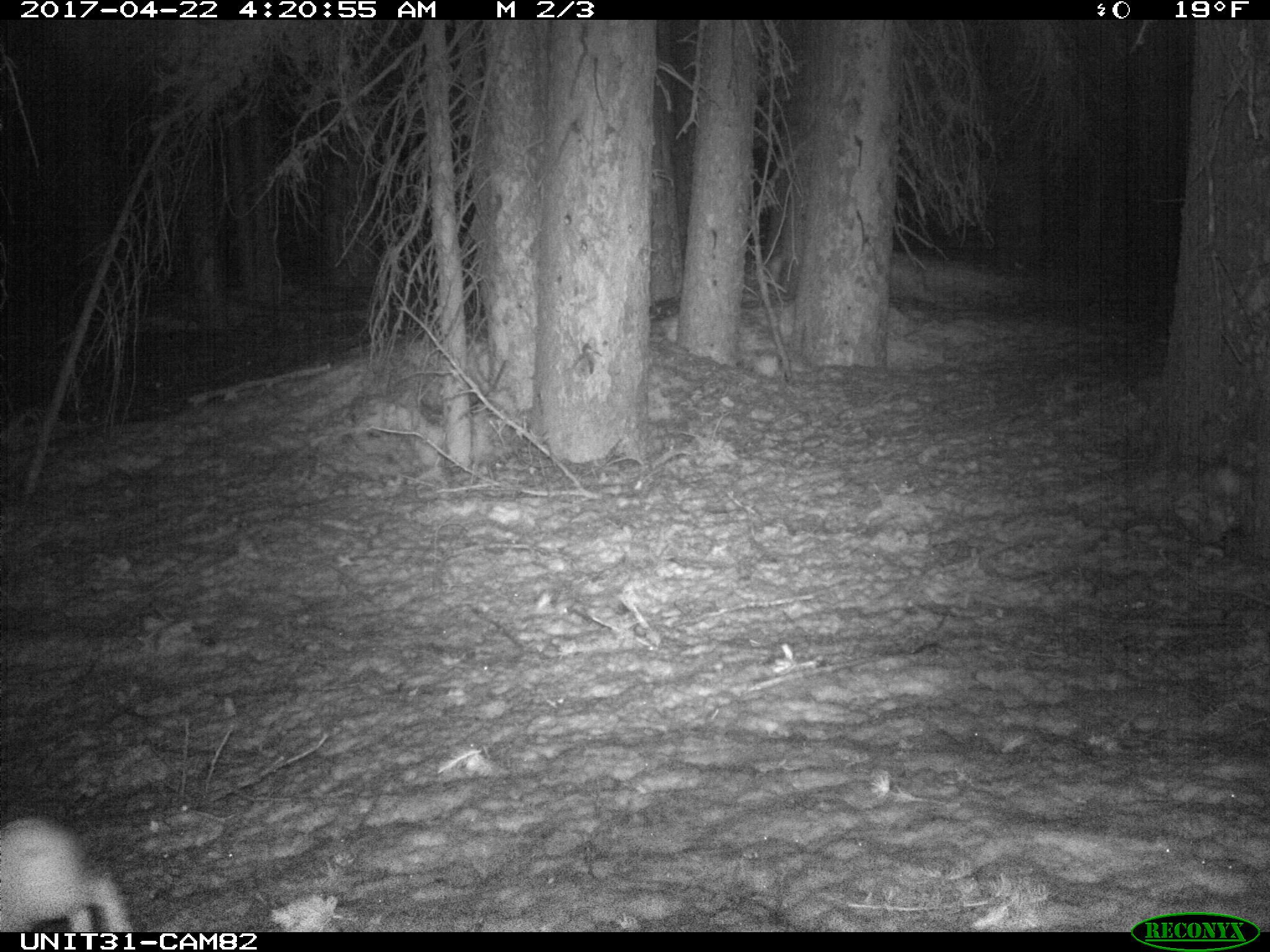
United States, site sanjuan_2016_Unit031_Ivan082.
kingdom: Animalia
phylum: Chordata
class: Mammalia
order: Lagomorpha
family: Leporidae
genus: Lepus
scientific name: Lepus americanus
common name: snowshoe hare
Lepus americanus (snowshoe hare).